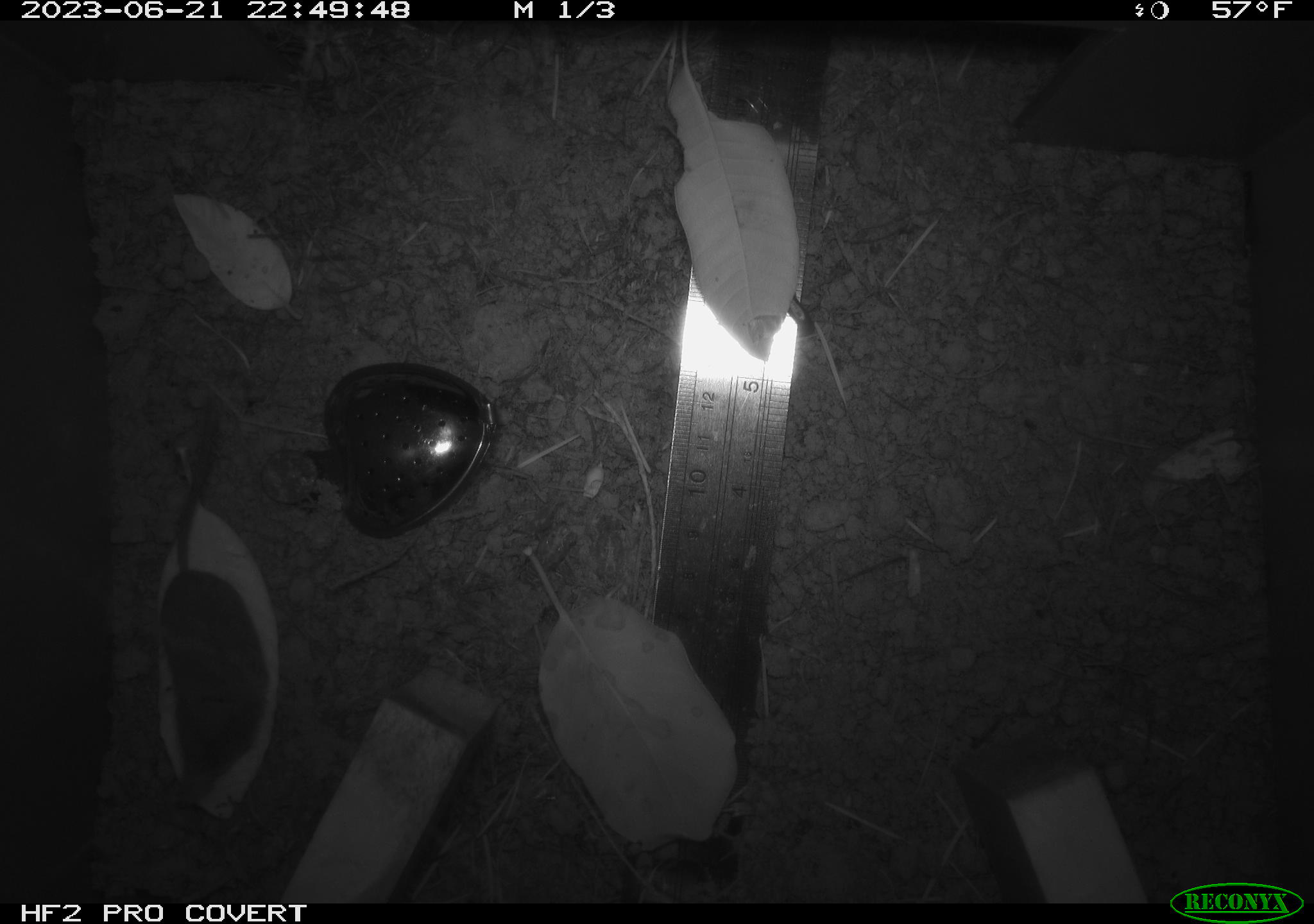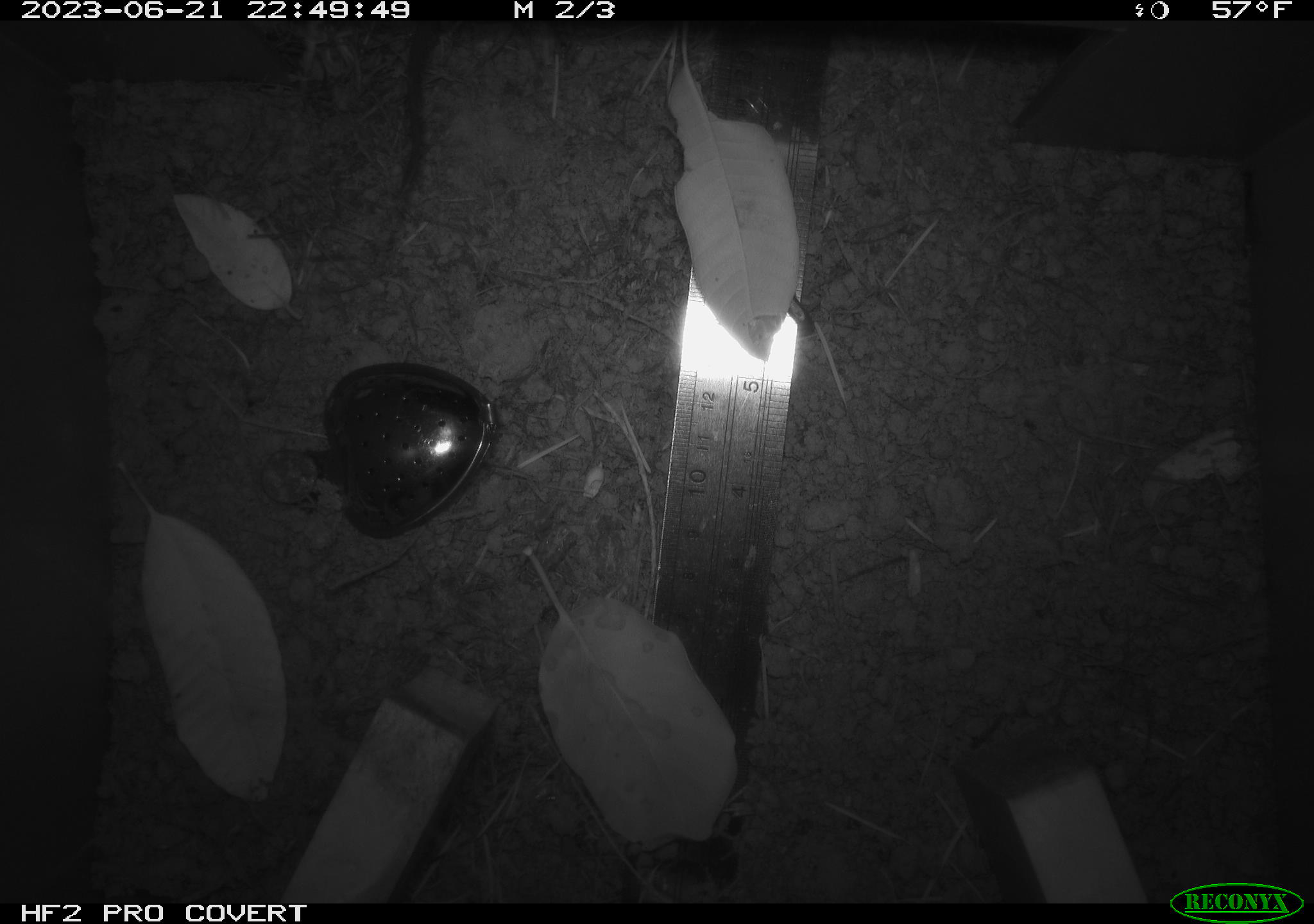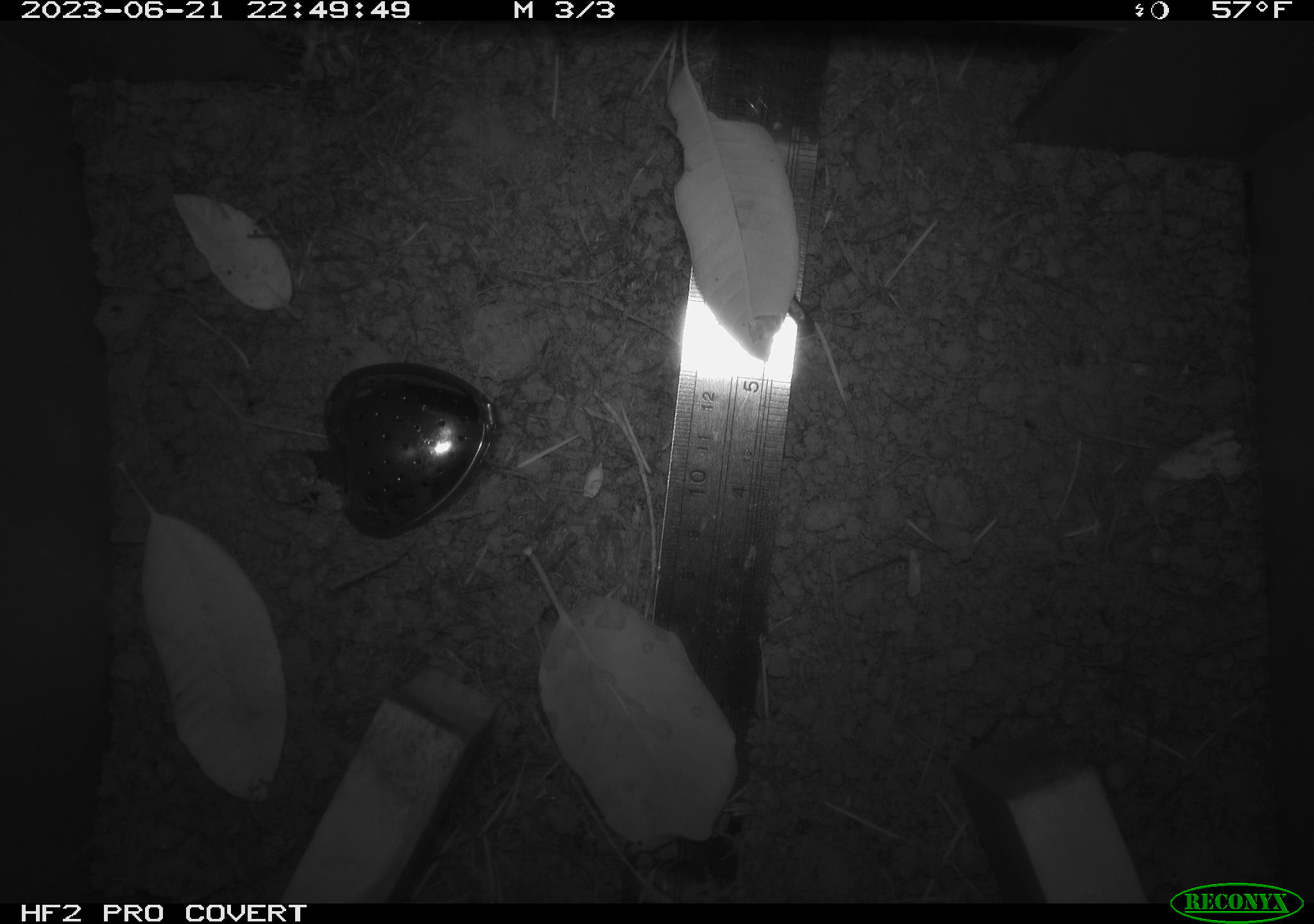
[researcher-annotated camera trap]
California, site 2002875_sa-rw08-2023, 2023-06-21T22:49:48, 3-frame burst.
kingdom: Animalia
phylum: Chordata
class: Mammalia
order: Eulipotyphla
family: Soricidae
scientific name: Soricidae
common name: shrews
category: soricidae family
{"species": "soricidae family (shrews) (Soricidae)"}